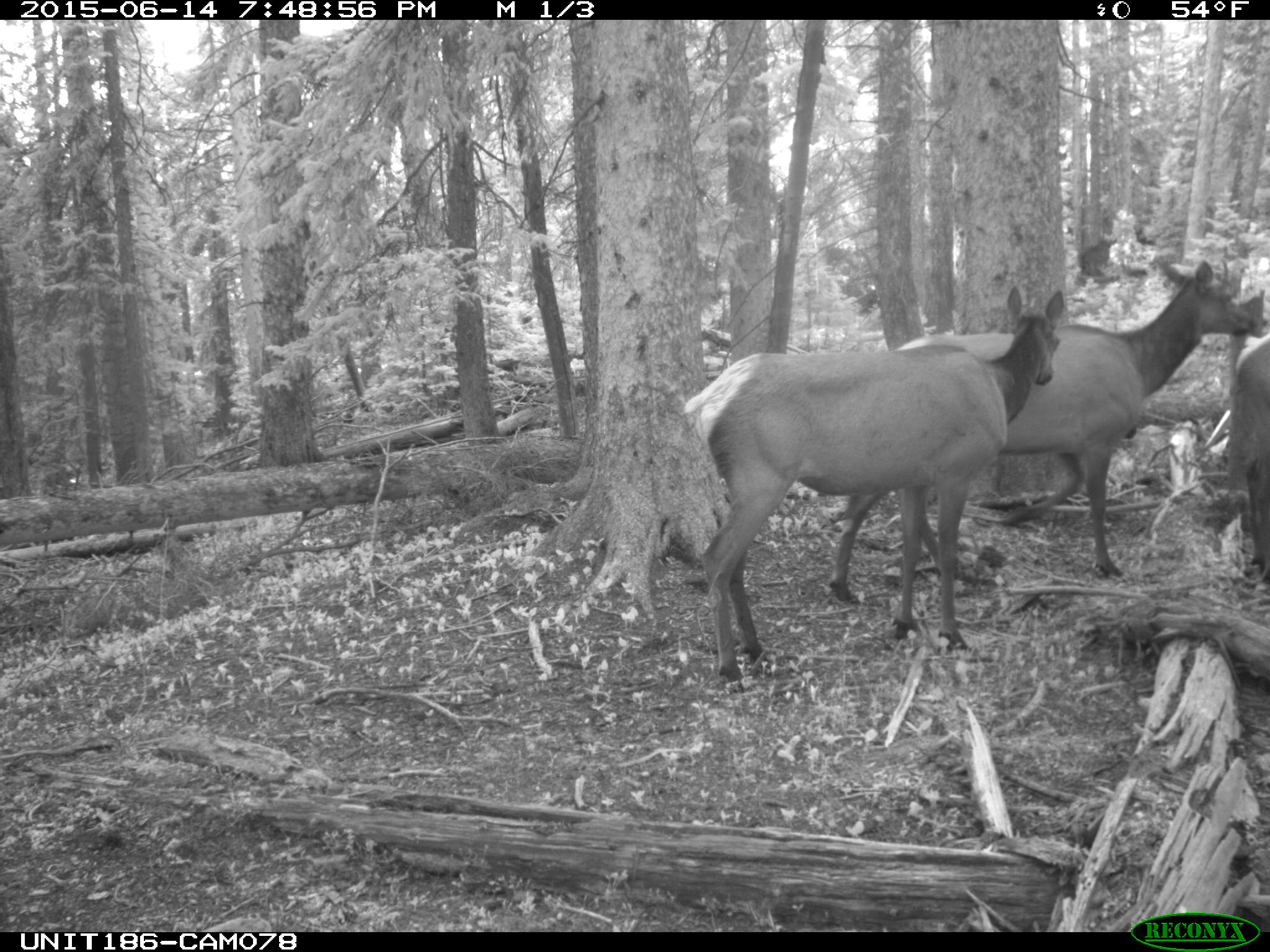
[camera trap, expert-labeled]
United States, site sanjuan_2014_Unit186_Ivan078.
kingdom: Animalia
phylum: Chordata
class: Mammalia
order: Artiodactyla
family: Cervidae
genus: Cervus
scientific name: Cervus elaphus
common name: red deer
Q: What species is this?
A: Cervus elaphus (red deer).